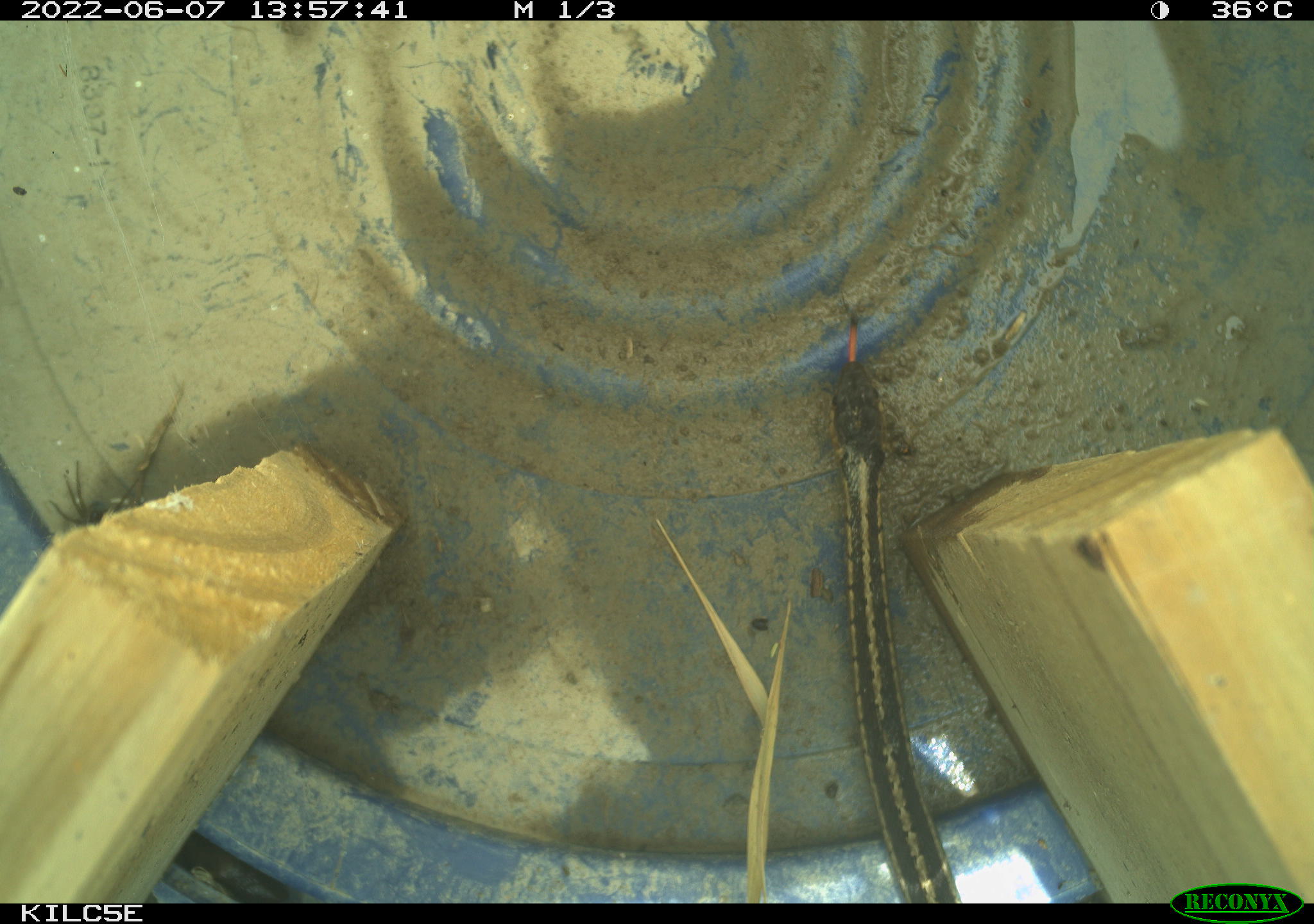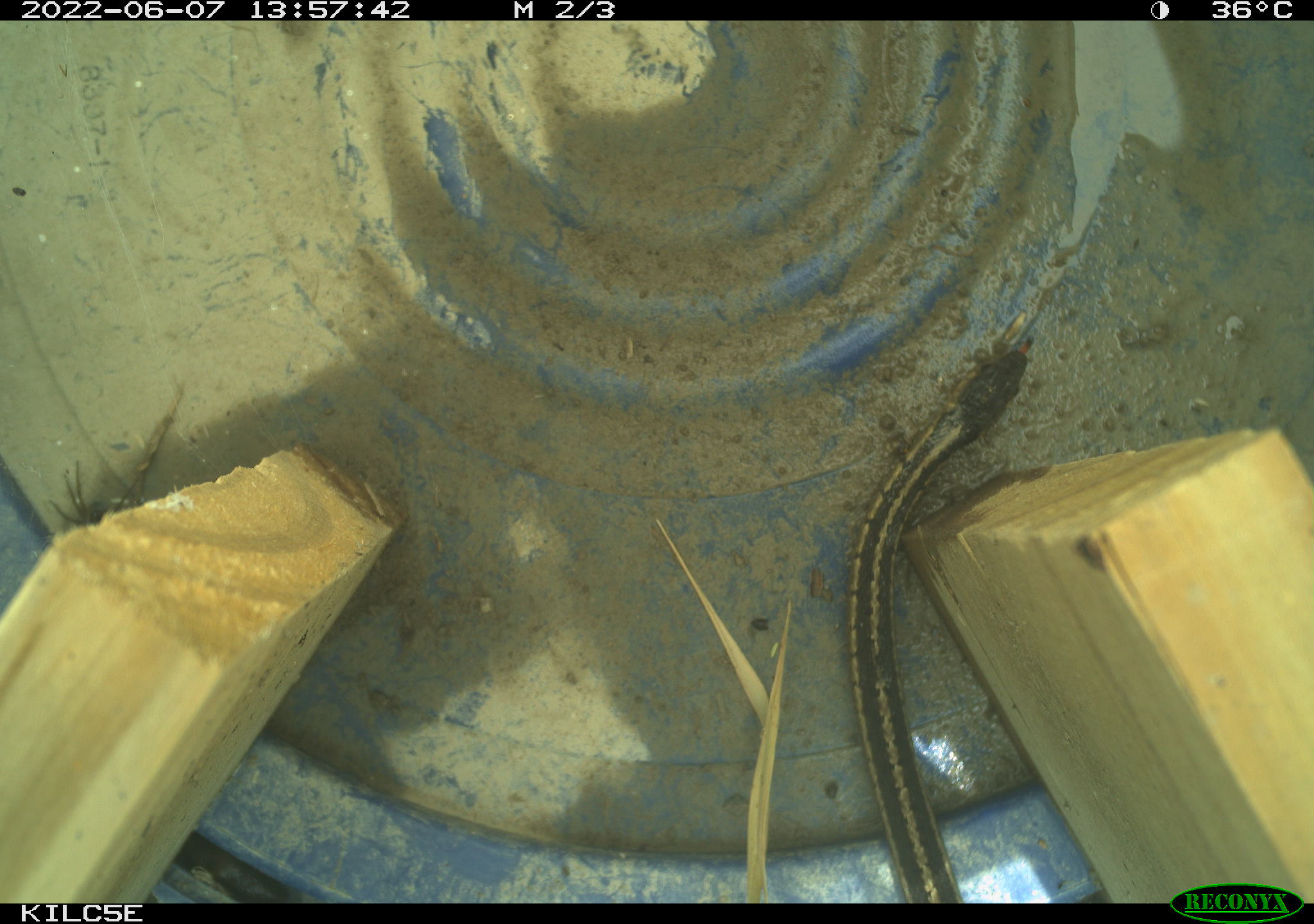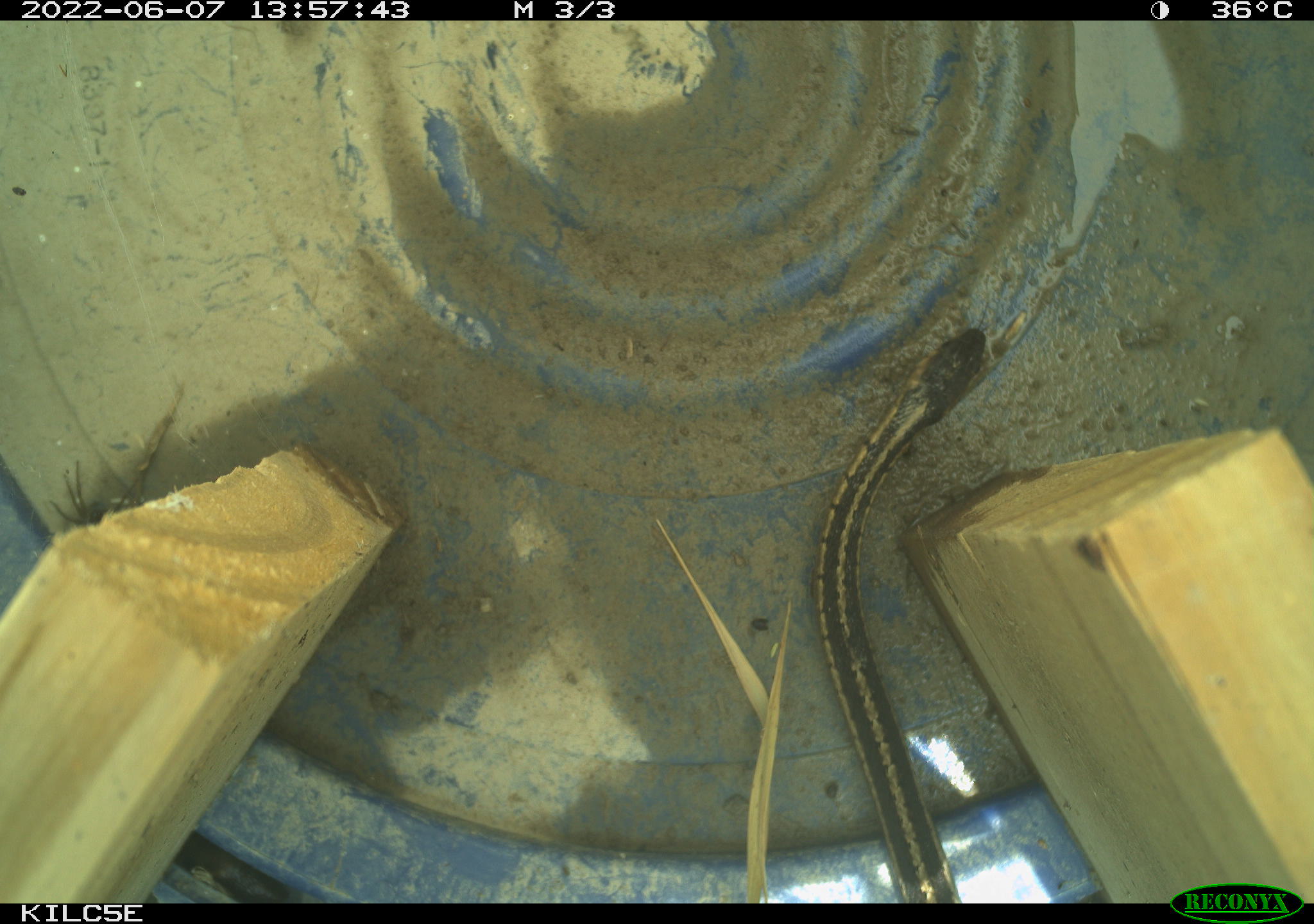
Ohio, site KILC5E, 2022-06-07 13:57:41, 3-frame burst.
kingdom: Animalia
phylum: Chordata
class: Reptilia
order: Squamata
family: Colubridae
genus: Thamnophis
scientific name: Thamnophis sirtalis sirtalis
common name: eastern gartersnake